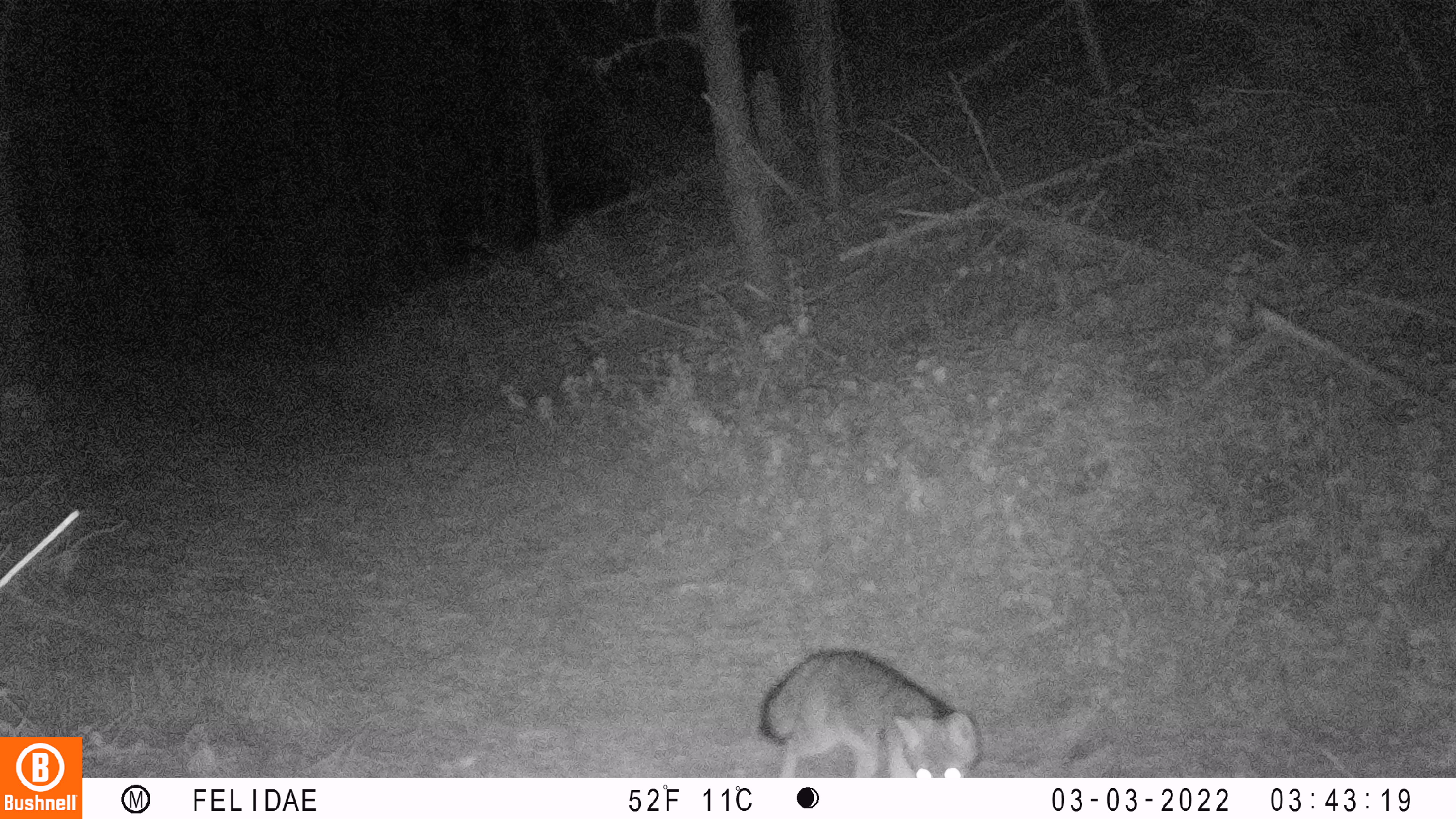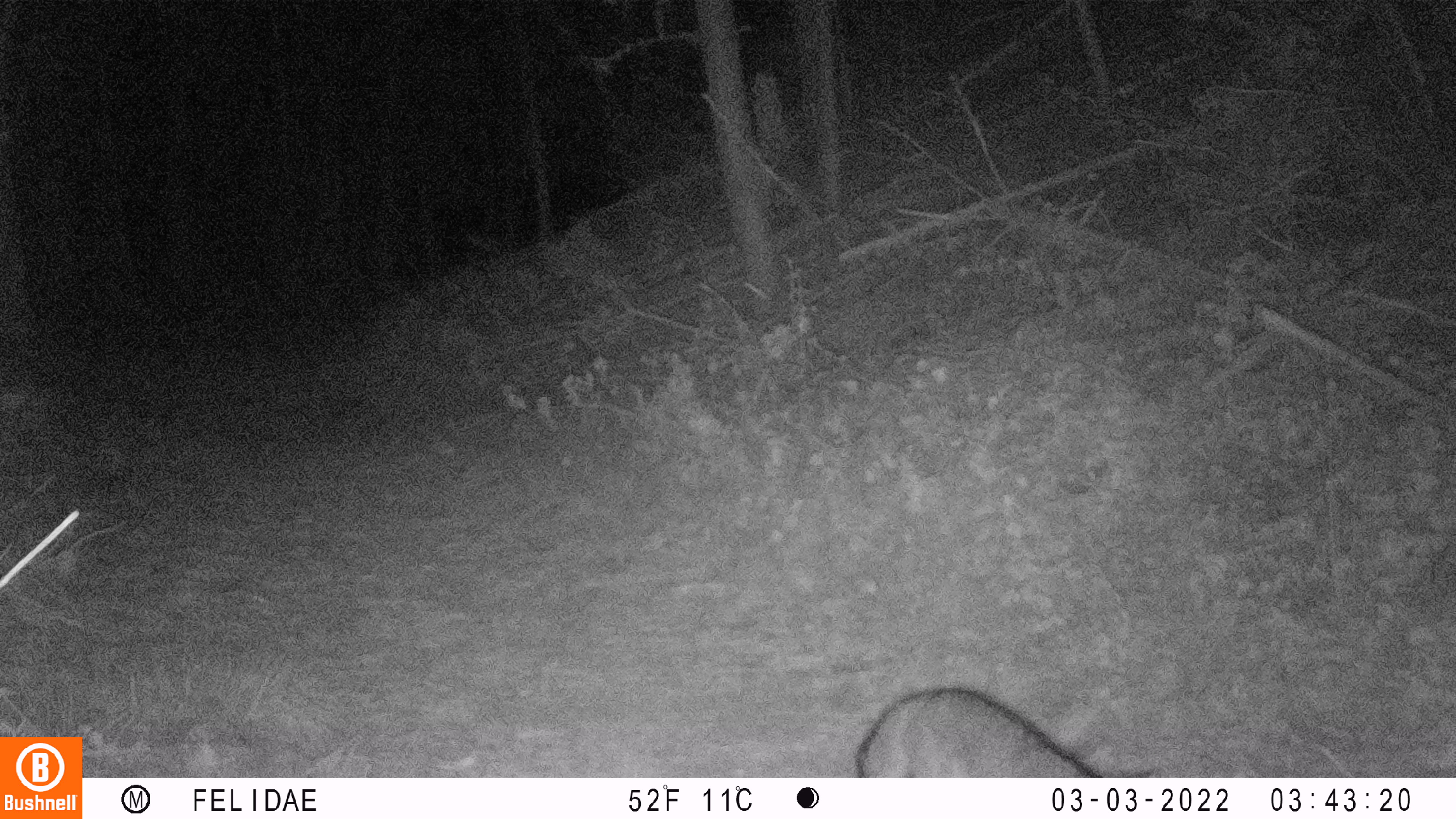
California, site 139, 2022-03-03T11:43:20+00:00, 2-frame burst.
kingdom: Animalia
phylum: Chordata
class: Mammalia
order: Carnivora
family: Canidae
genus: Urocyon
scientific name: Urocyon cinereoargenteus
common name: gray fox